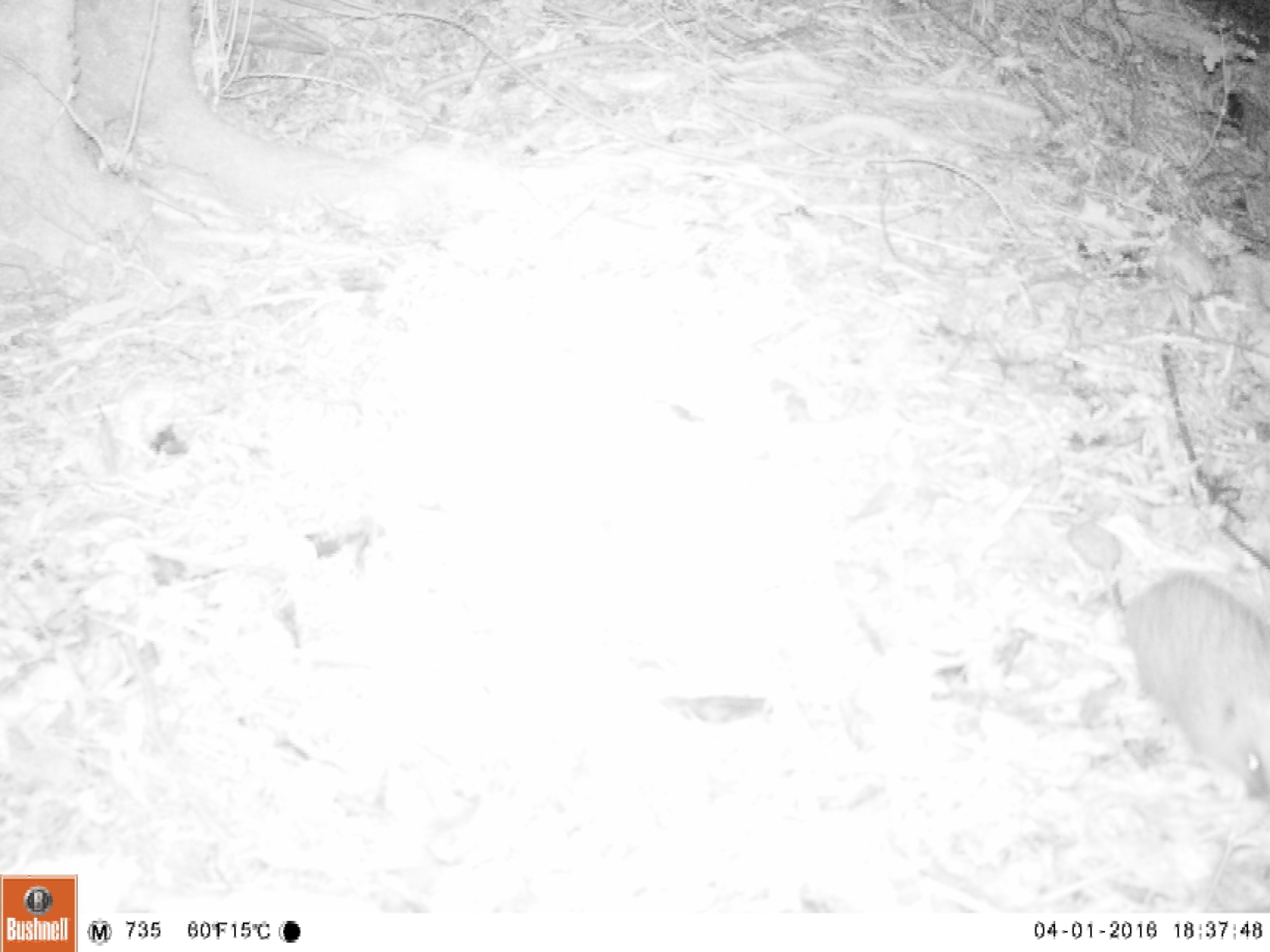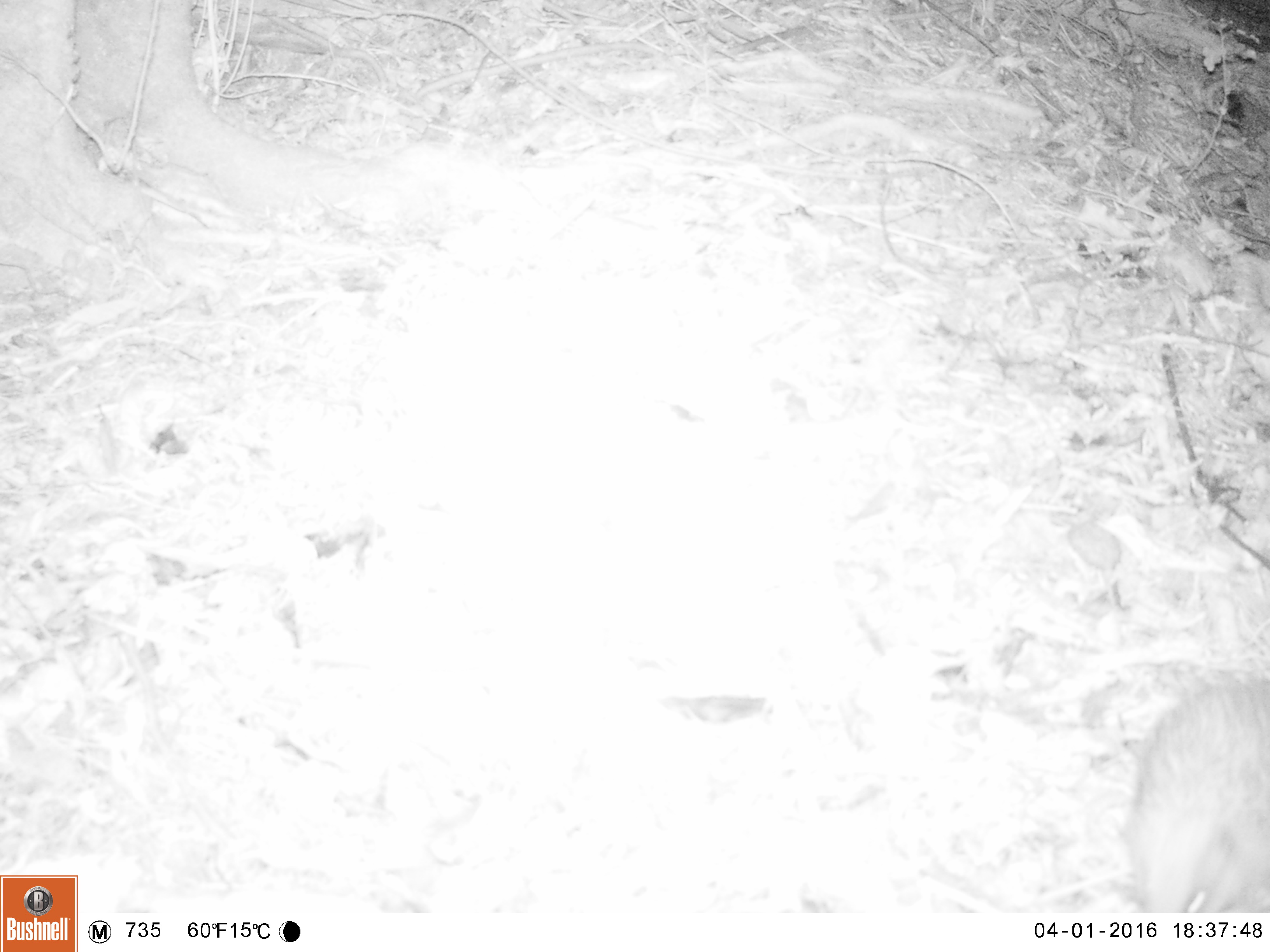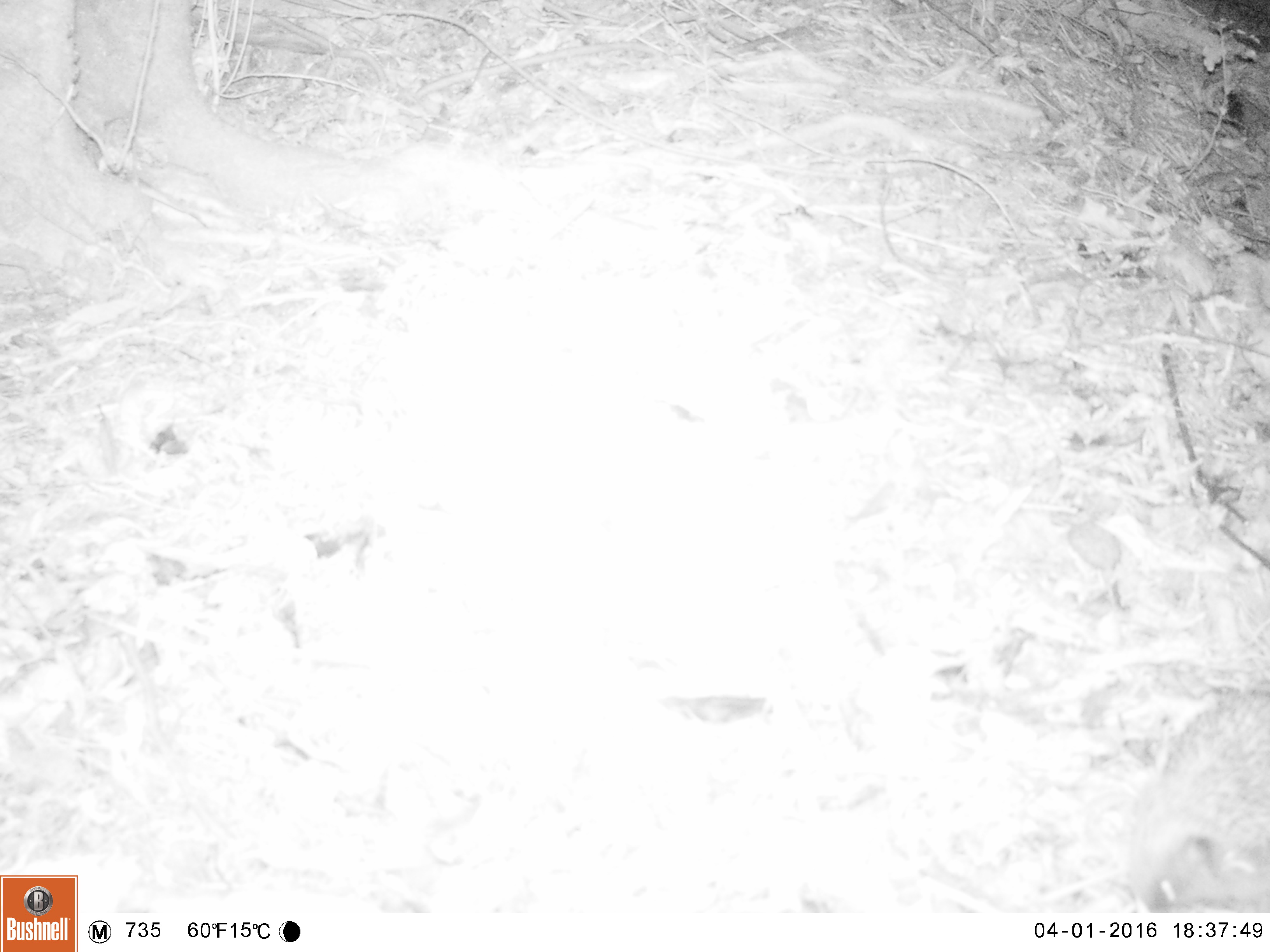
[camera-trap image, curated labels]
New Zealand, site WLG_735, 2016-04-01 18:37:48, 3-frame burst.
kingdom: Animalia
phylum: Chordata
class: Mammalia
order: Eulipotyphla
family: Erinaceidae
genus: Erinaceus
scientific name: Erinaceus europaeus europaeus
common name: european hedgehog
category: hedgehog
Hedgehog (european hedgehog) (Erinaceus europaeus europaeus).